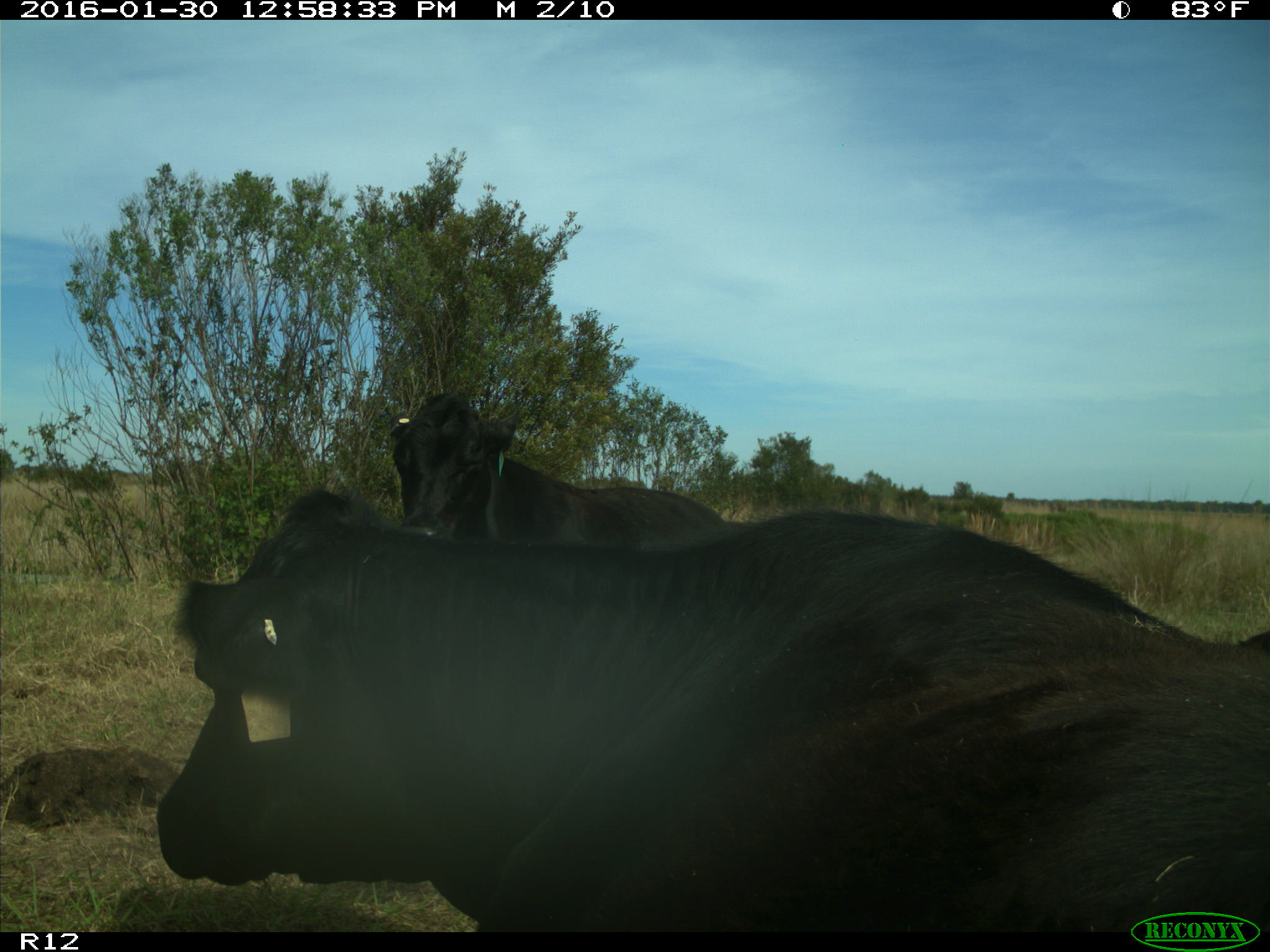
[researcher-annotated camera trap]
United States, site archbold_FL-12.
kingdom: Animalia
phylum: Chordata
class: Mammalia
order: Artiodactyla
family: Bovidae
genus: Bos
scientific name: Bos taurus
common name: domestic cow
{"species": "Bos taurus (domestic cow)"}